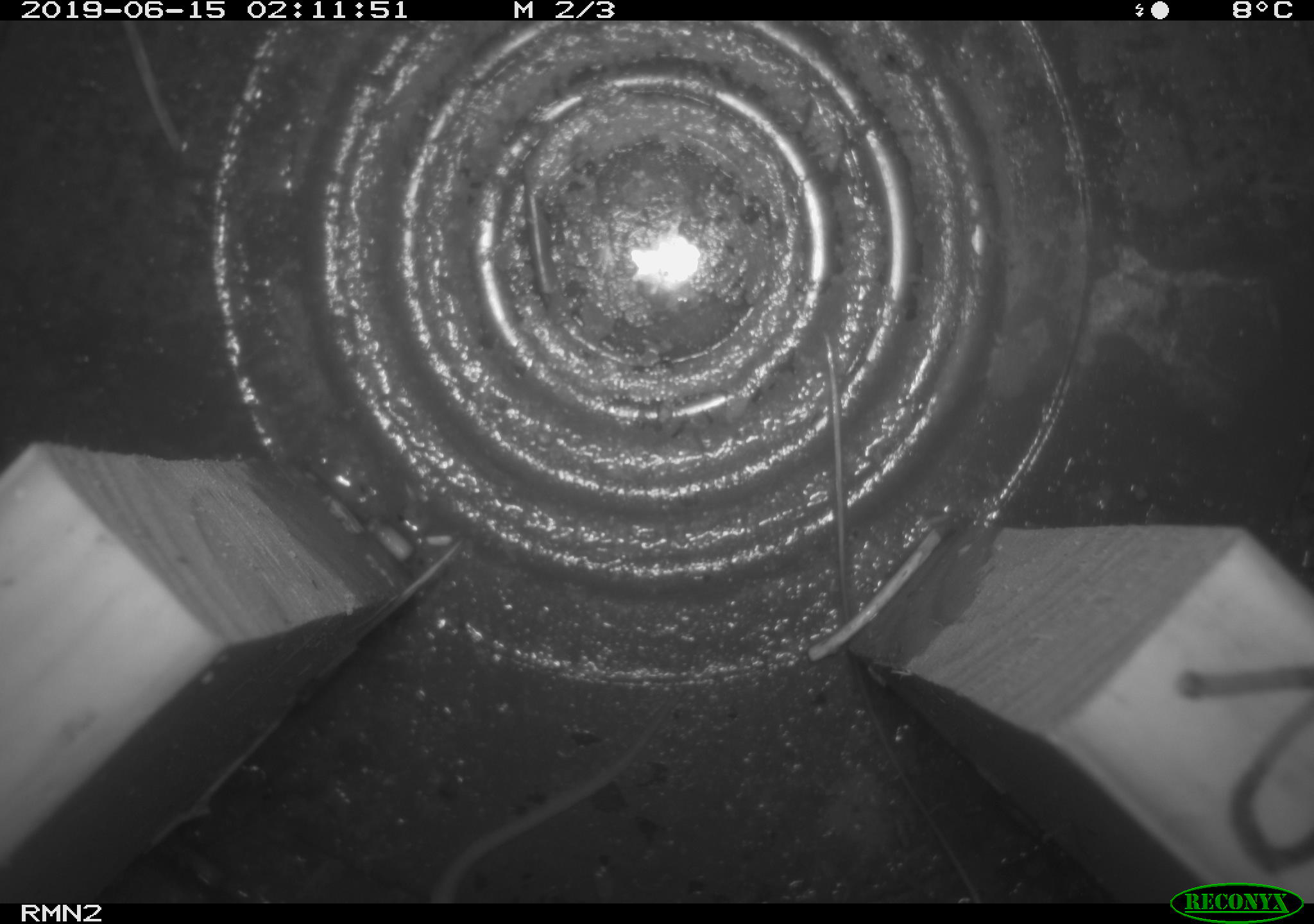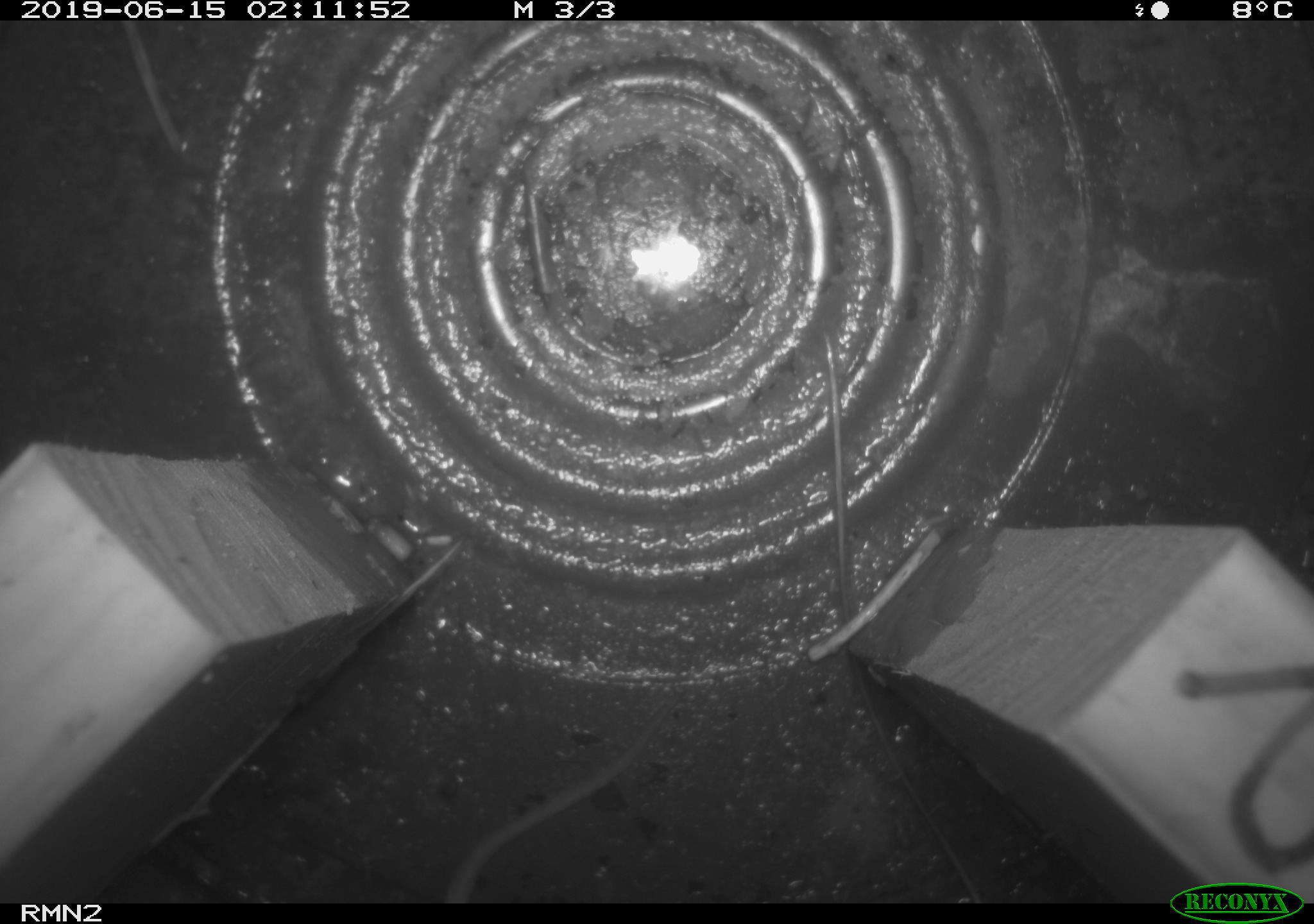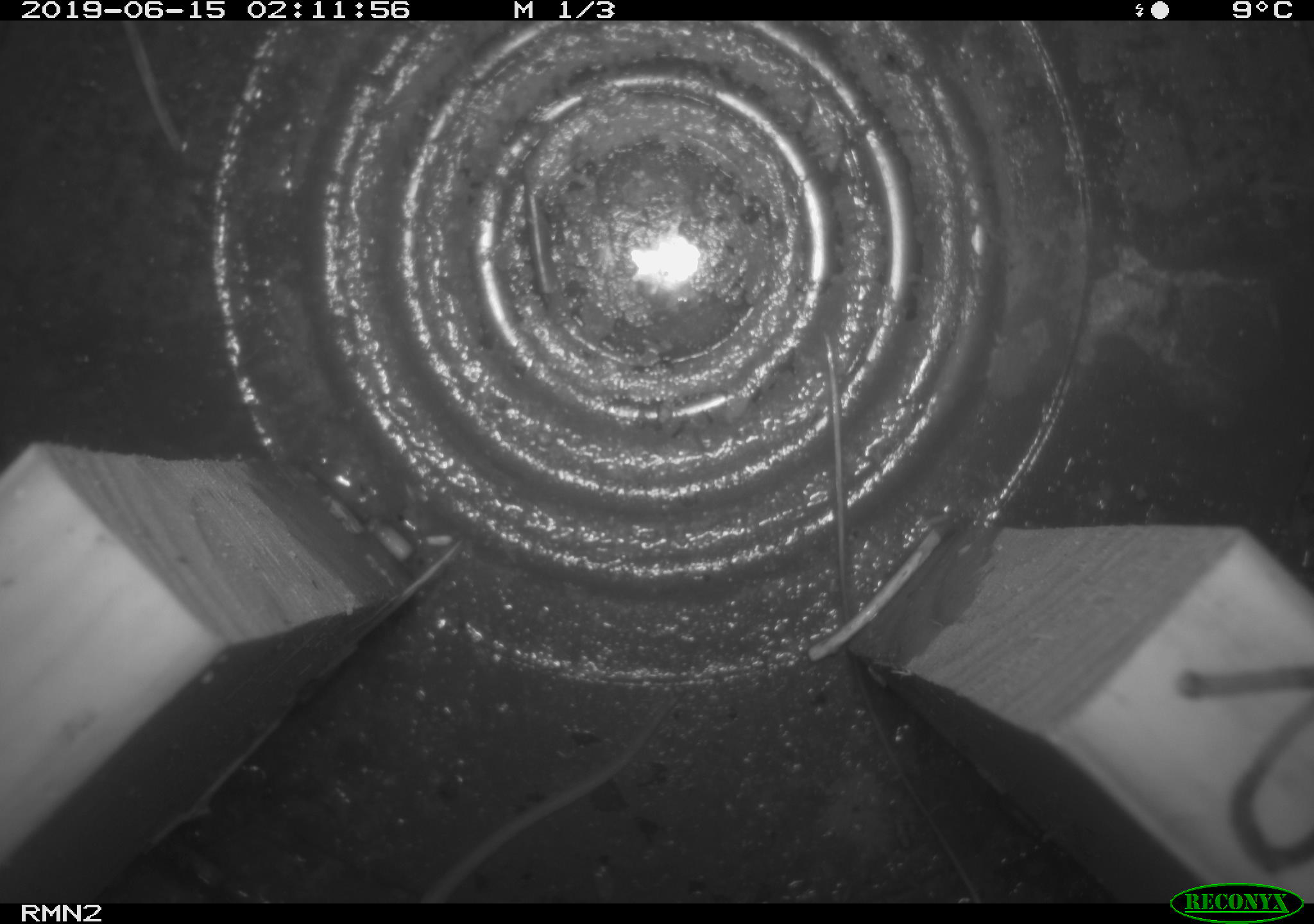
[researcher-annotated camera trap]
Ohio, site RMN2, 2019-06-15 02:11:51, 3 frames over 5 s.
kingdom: Animalia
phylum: Chordata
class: Mammalia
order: Rodentia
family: Cricetidae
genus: Peromyscus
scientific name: Peromyscus leucopus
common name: white-footed mouse